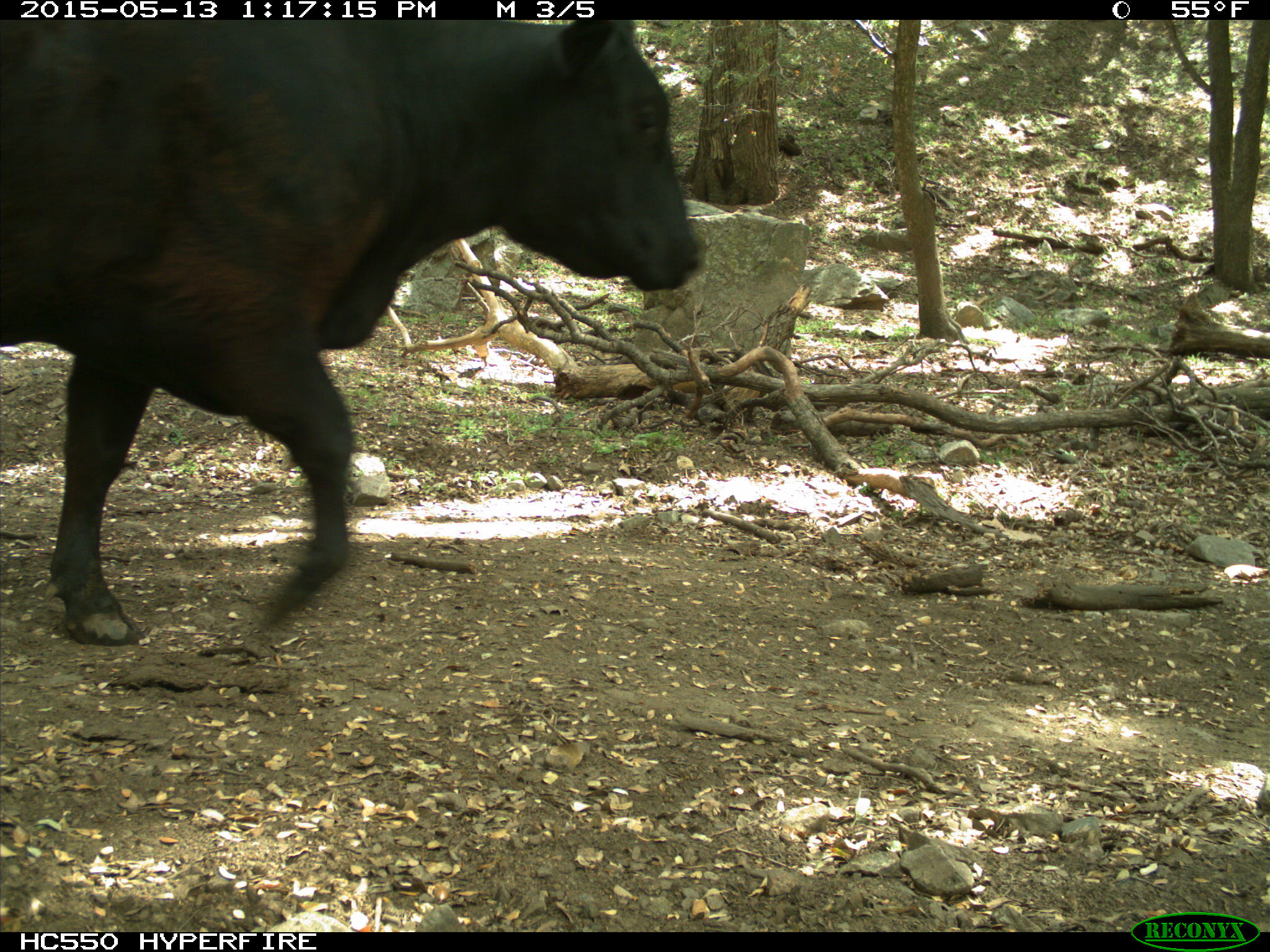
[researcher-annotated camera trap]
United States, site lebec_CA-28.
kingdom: Animalia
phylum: Chordata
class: Mammalia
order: Artiodactyla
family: Bovidae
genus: Bos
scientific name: Bos taurus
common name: domestic cow